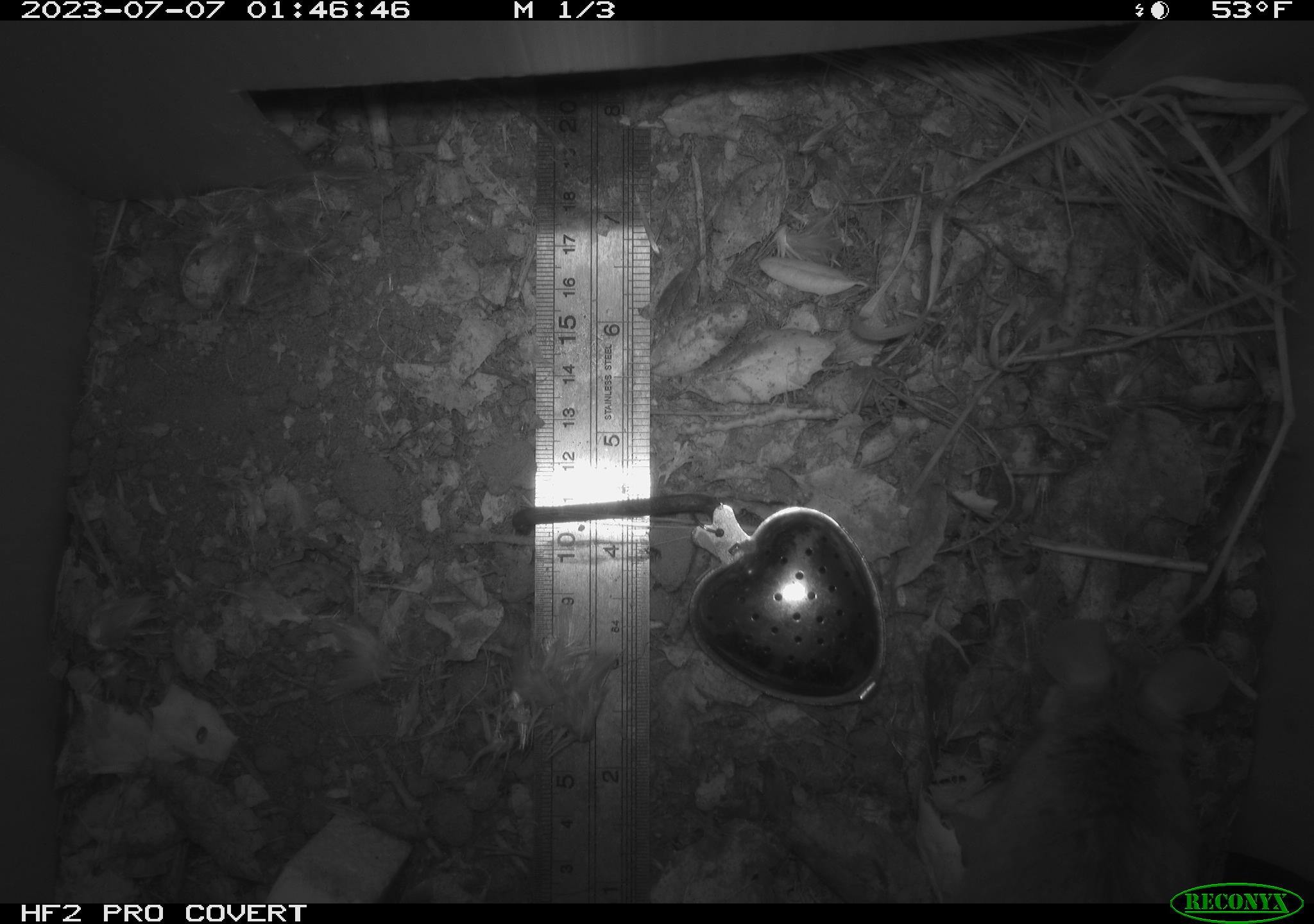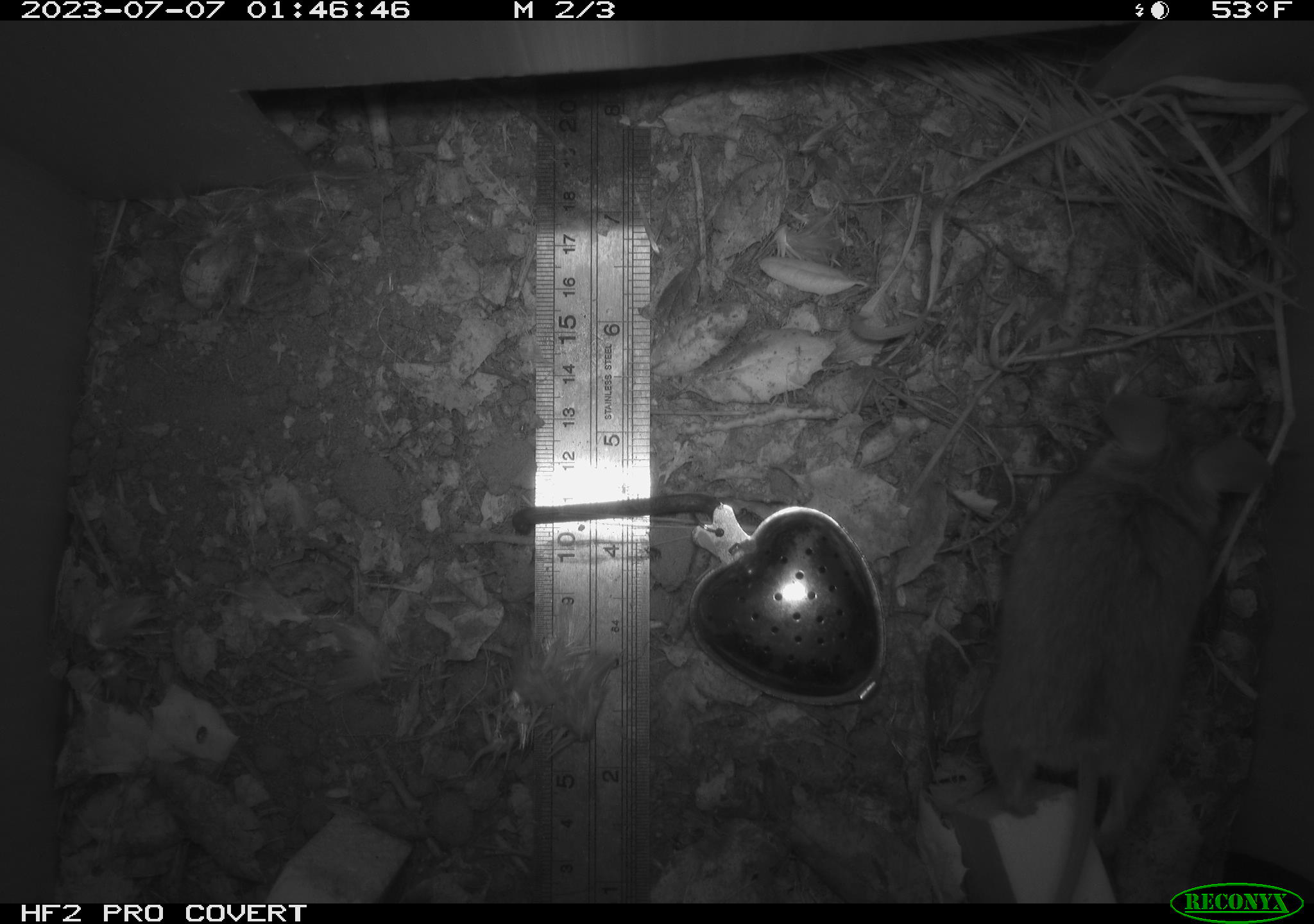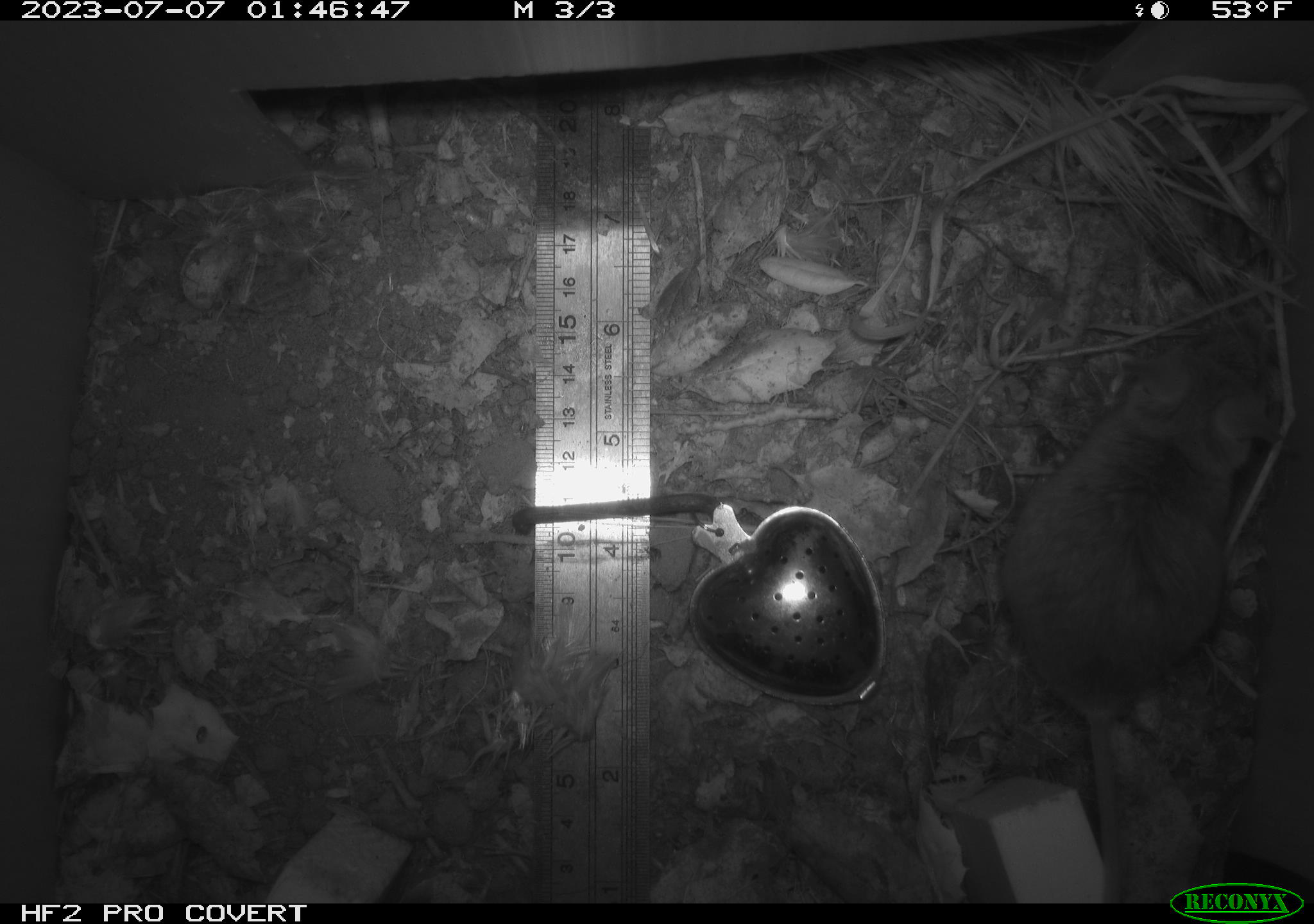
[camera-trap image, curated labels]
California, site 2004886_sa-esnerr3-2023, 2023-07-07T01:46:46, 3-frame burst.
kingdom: Animalia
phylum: Chordata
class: Mammalia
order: Rodentia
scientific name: Rodentia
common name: mouse species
Mouse species (Rodentia).